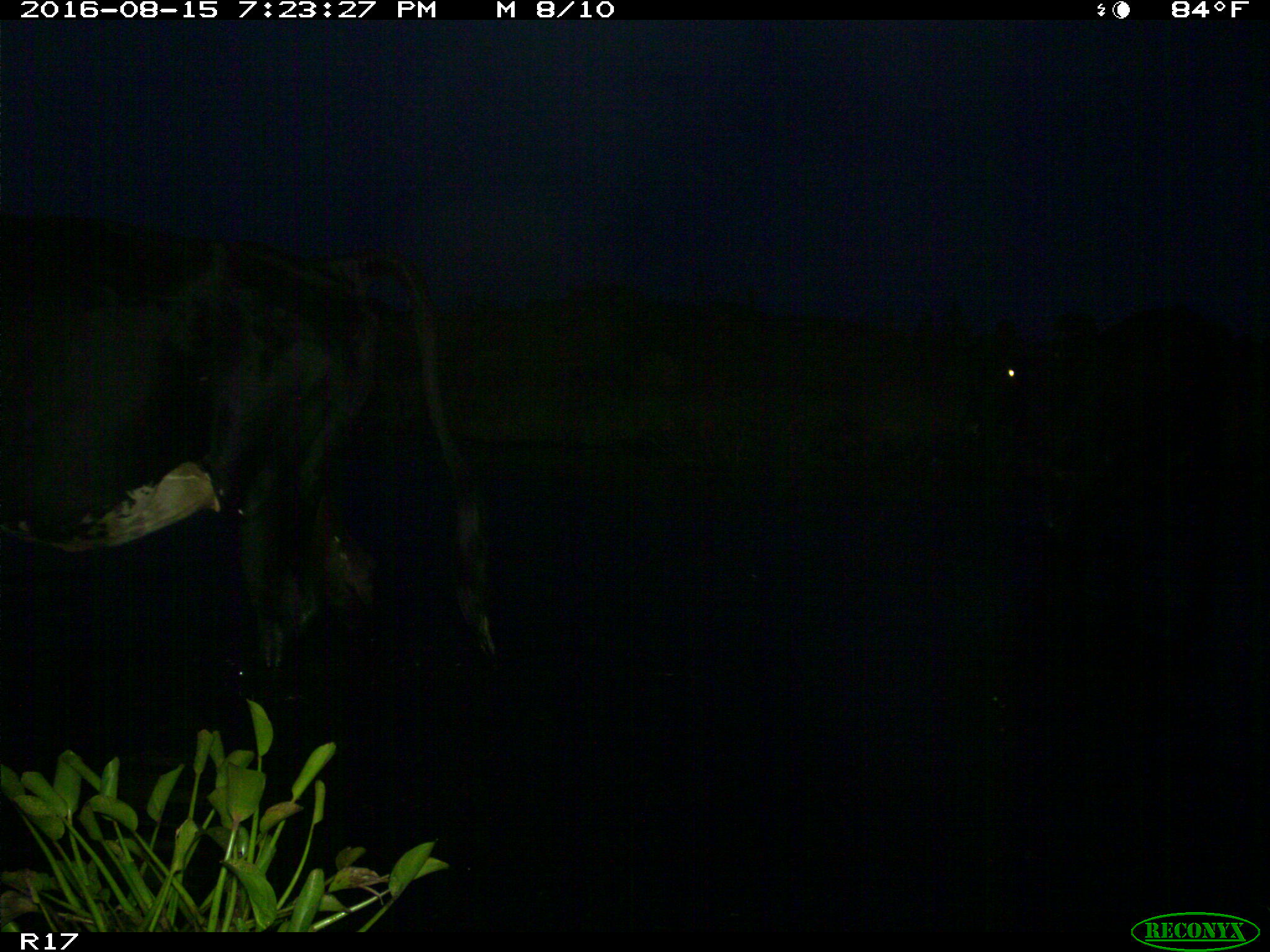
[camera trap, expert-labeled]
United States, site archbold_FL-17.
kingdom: Animalia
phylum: Chordata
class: Mammalia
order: Artiodactyla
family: Bovidae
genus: Bos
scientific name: Bos taurus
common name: domestic cow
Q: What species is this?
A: Bos taurus (domestic cow).